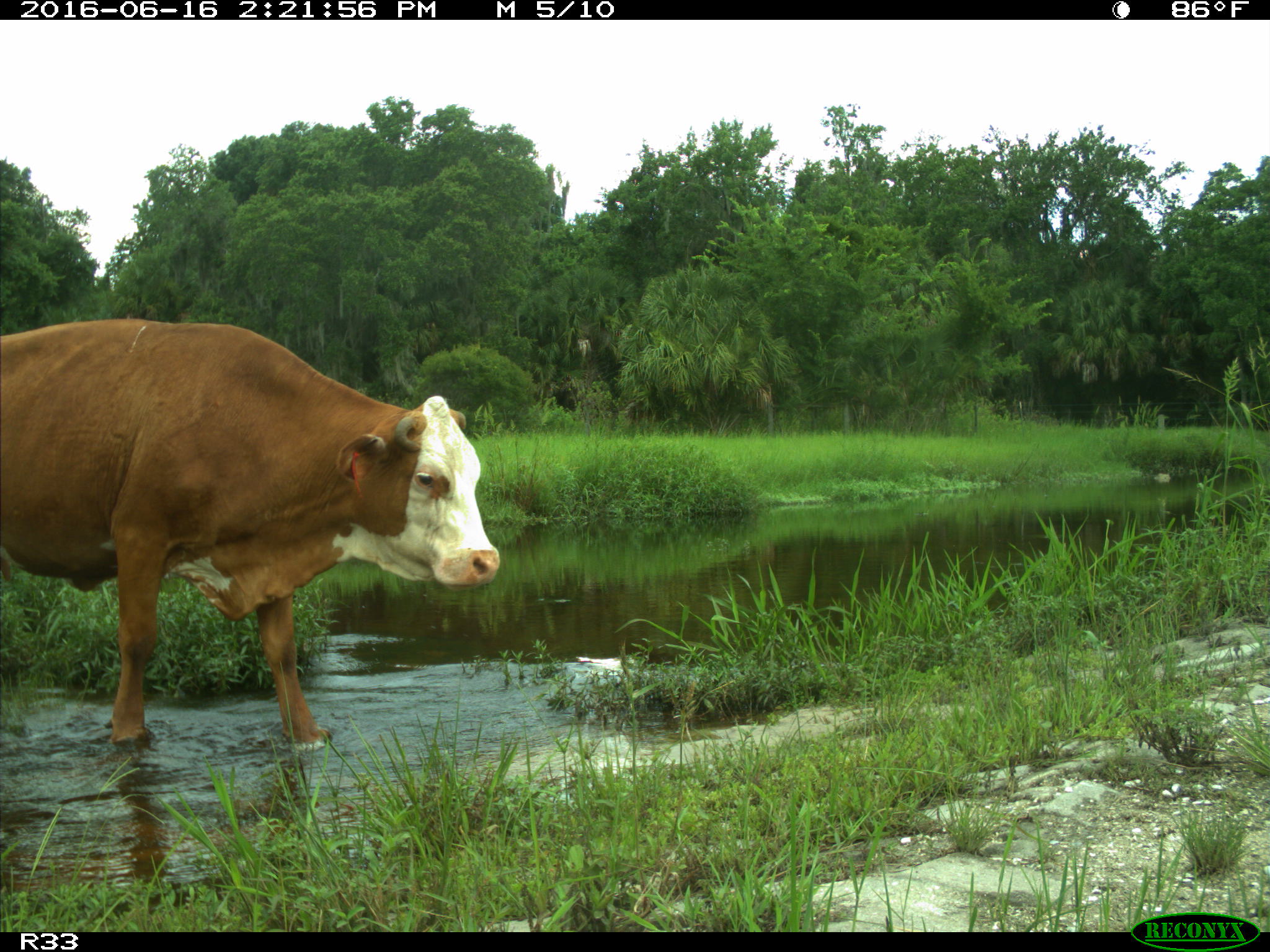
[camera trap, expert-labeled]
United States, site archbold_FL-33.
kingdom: Animalia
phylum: Chordata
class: Mammalia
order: Artiodactyla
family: Bovidae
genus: Bos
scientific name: Bos taurus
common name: domestic cow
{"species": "Bos taurus (domestic cow)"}